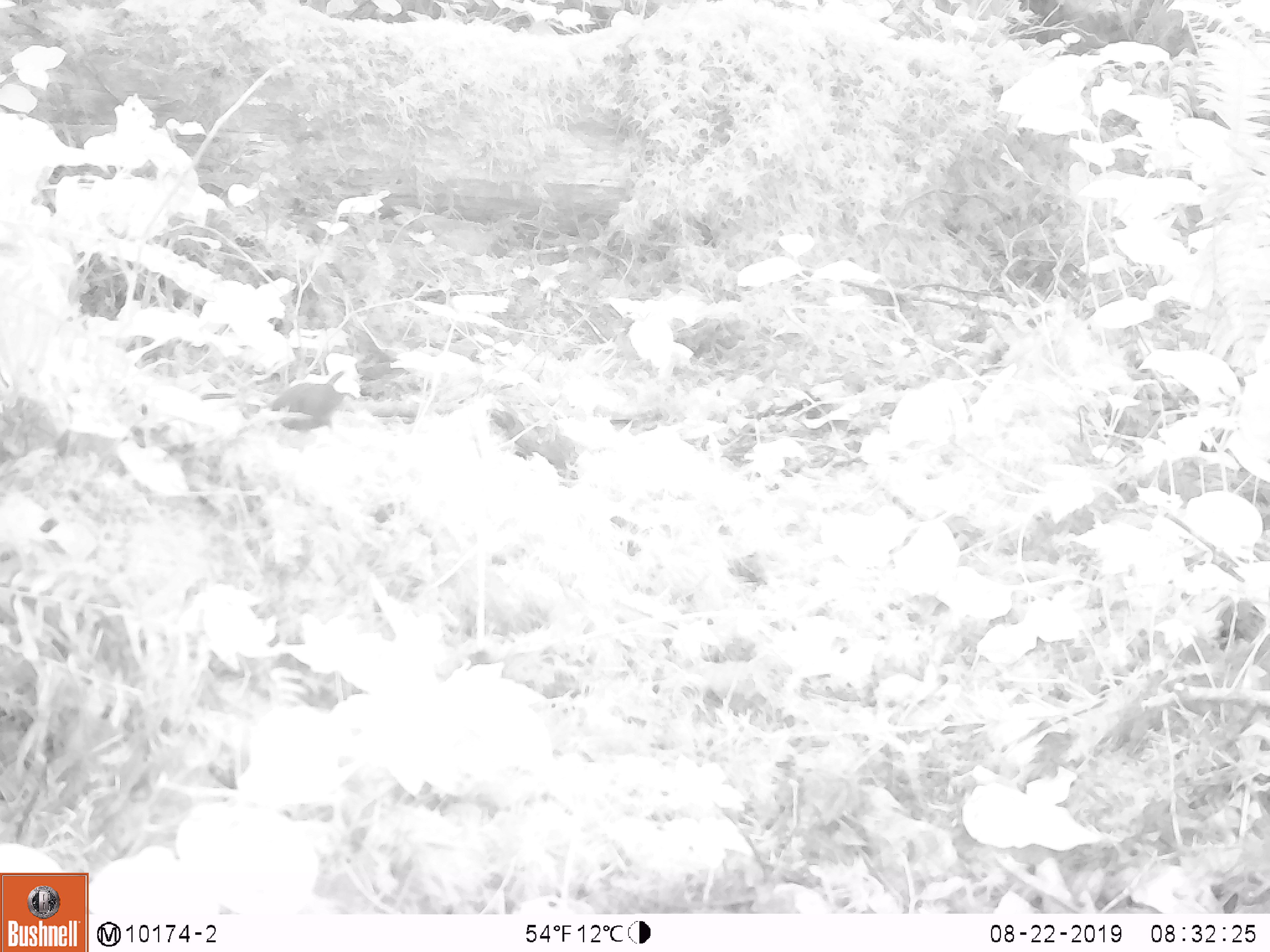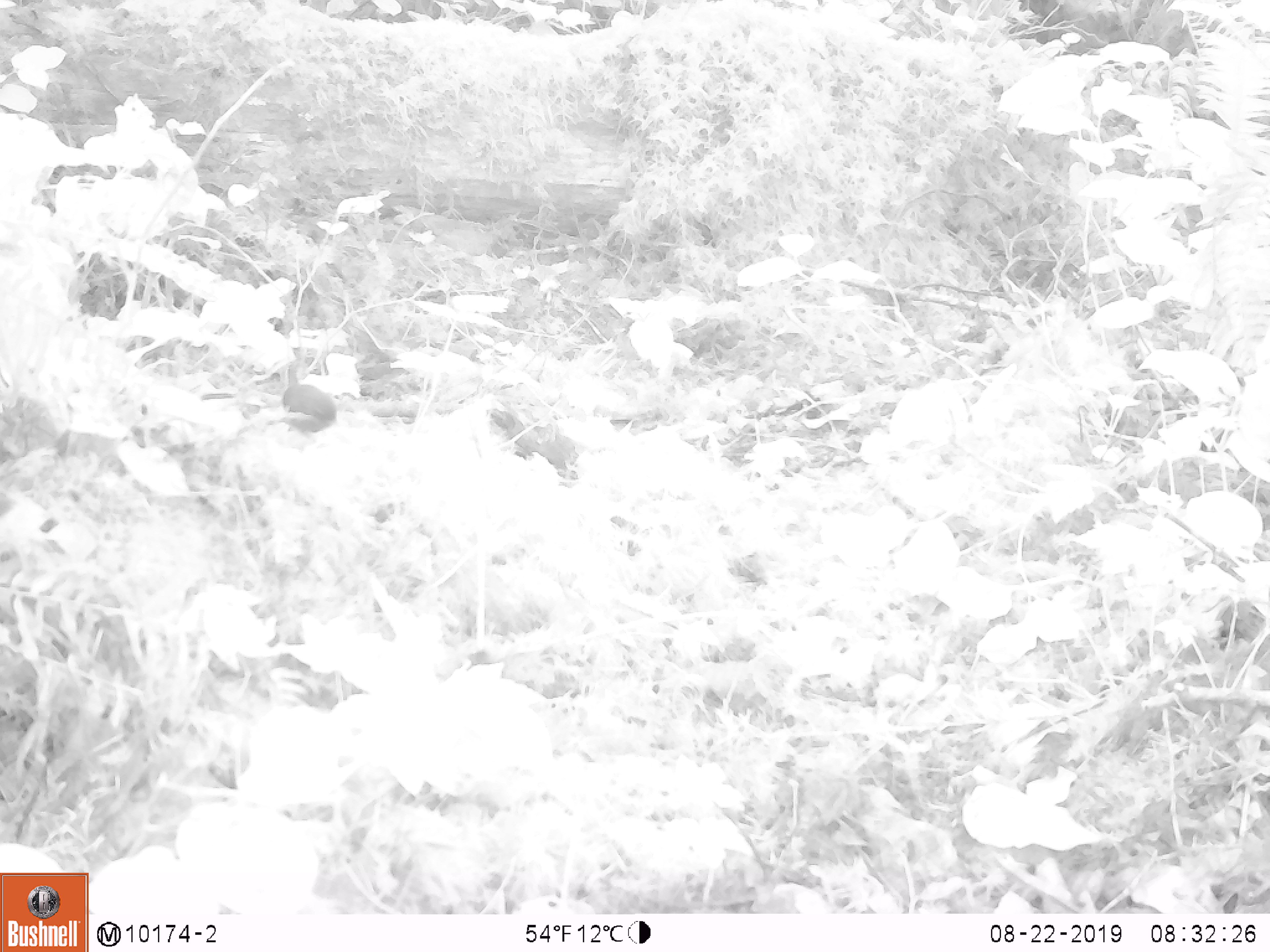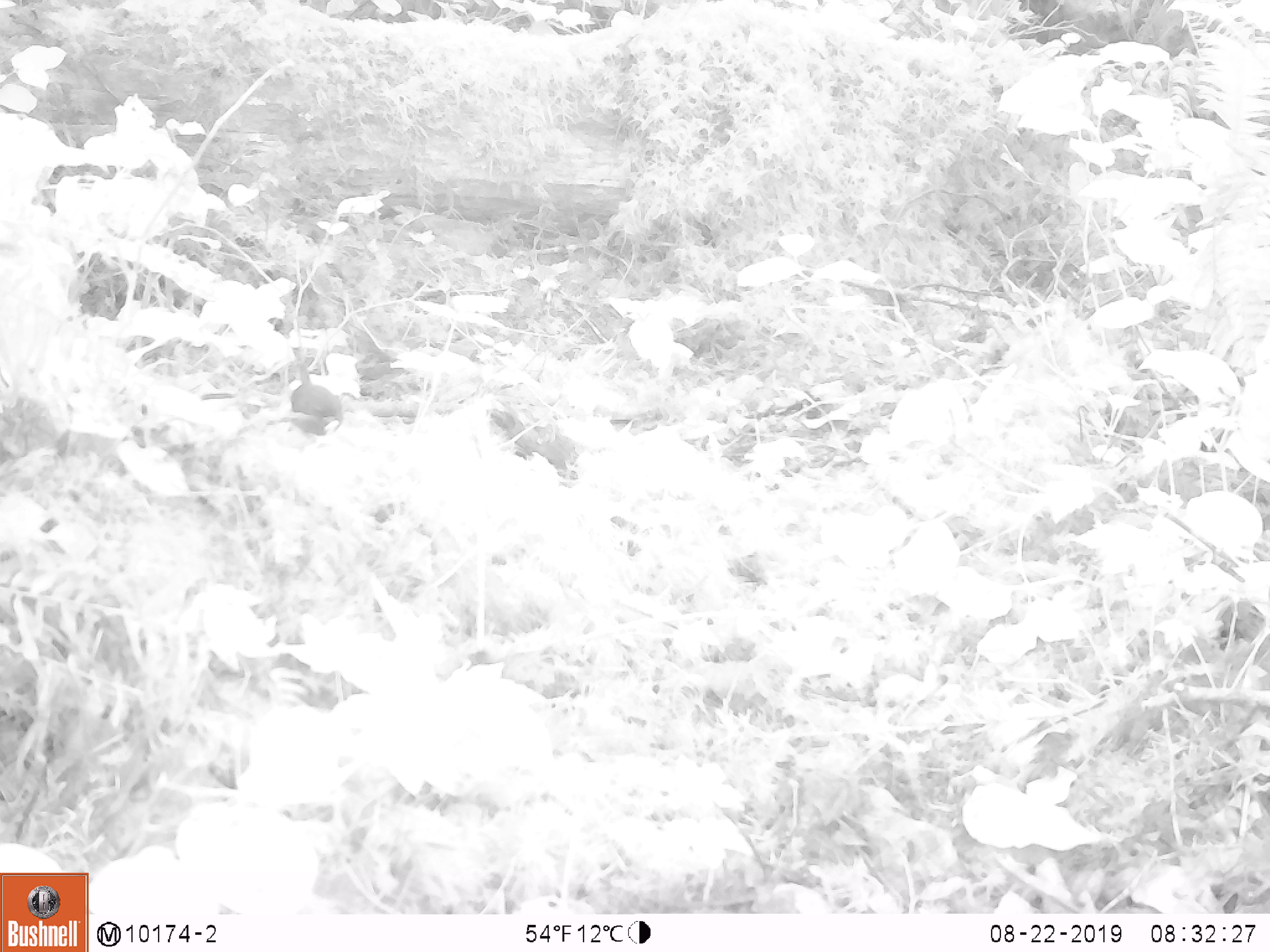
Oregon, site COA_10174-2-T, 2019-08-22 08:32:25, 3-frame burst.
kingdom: Animalia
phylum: Chordata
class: Aves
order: Passeriformes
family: Troglodytidae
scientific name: Troglodytidae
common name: wrens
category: troglodytidae family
Troglodytidae family (wrens) (Troglodytidae).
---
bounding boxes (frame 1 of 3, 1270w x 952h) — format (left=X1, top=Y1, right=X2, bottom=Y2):
troglodytidae family: (left=261, top=363, right=355, bottom=449)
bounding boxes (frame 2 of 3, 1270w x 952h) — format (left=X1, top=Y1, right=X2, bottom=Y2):
troglodytidae family: (left=280, top=362, right=343, bottom=433)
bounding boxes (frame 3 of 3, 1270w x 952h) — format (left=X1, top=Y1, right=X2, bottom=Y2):
troglodytidae family: (left=277, top=354, right=351, bottom=448)